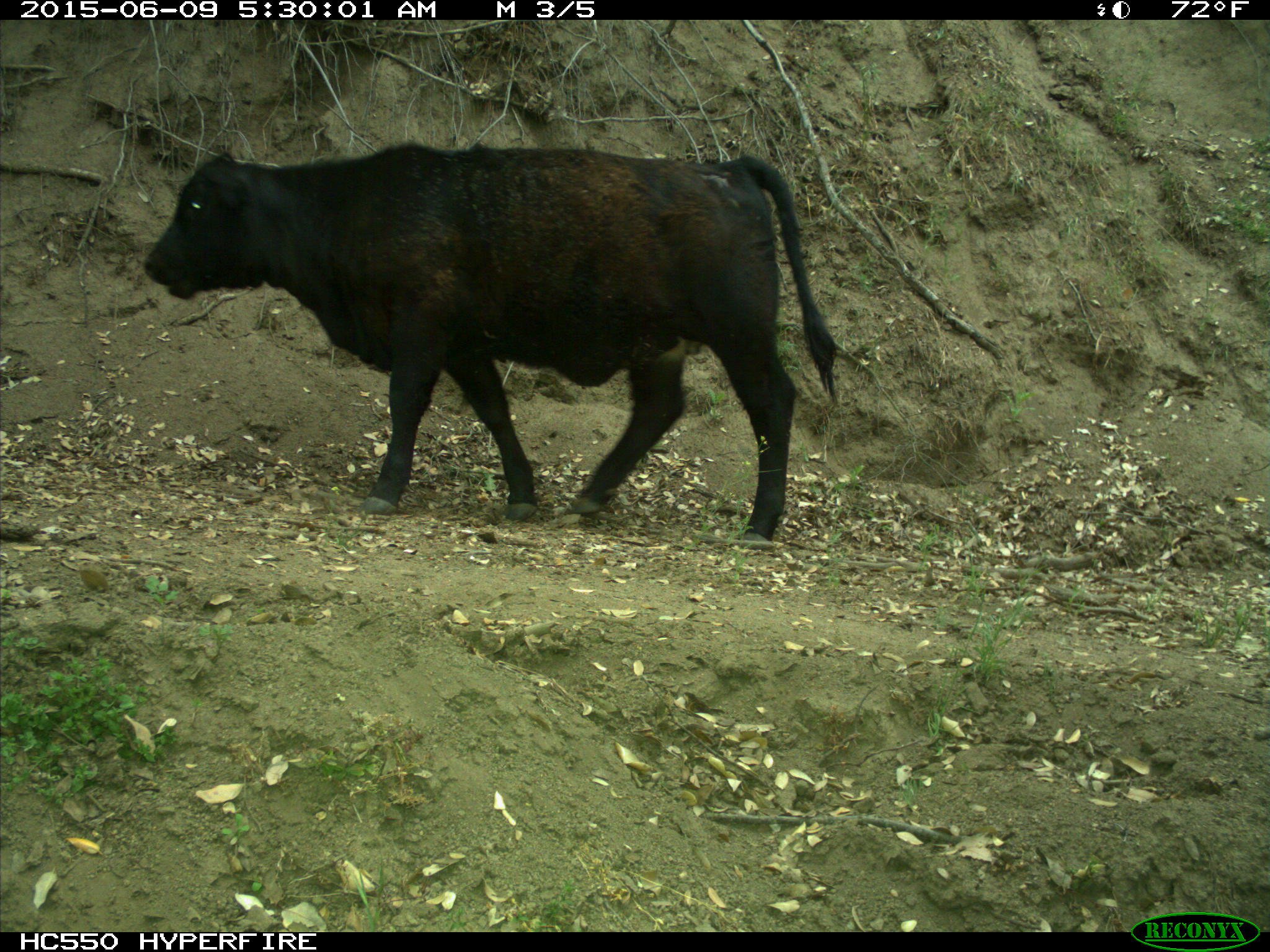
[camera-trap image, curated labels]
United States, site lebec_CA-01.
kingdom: Animalia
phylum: Chordata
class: Mammalia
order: Artiodactyla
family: Bovidae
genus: Bos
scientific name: Bos taurus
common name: domestic cow